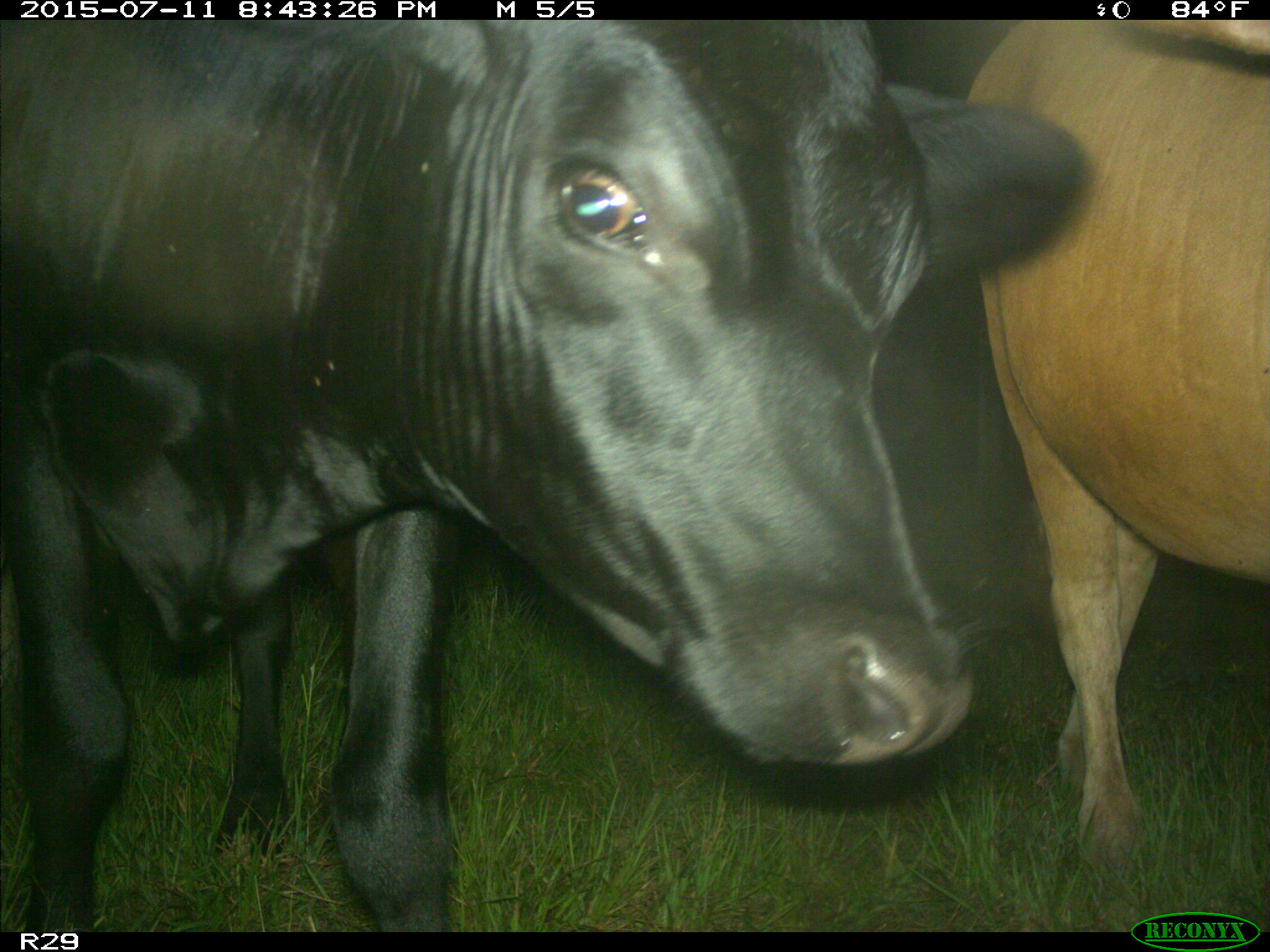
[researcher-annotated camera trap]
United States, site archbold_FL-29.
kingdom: Animalia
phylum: Chordata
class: Mammalia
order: Artiodactyla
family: Bovidae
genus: Bos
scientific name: Bos taurus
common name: domestic cow